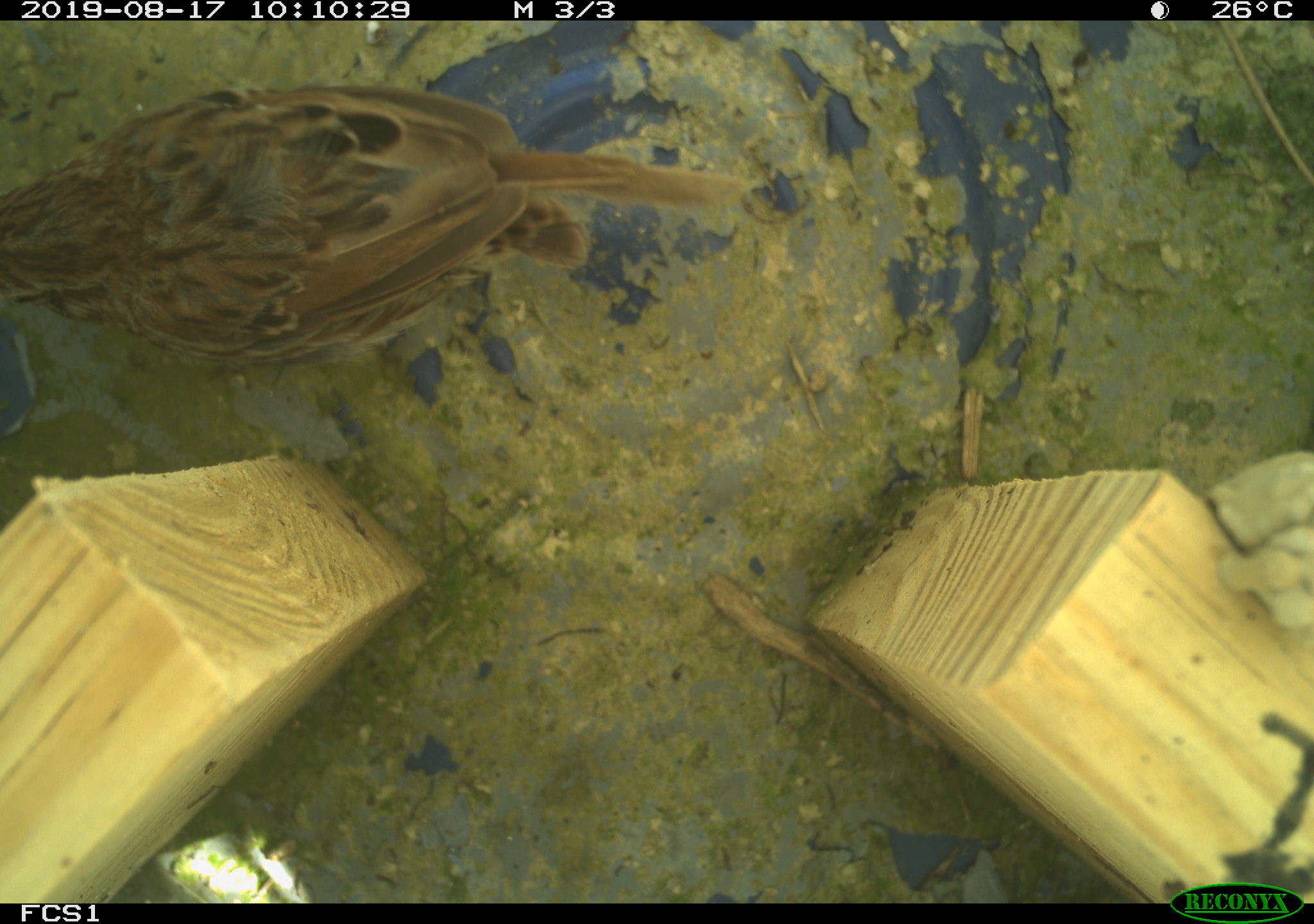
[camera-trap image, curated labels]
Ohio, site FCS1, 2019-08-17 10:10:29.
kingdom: Animalia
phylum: Chordata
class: Aves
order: Passeriformes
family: Passerellidae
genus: Melospiza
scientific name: Melospiza melodia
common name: song sparrow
Song sparrow (Melospiza melodia).